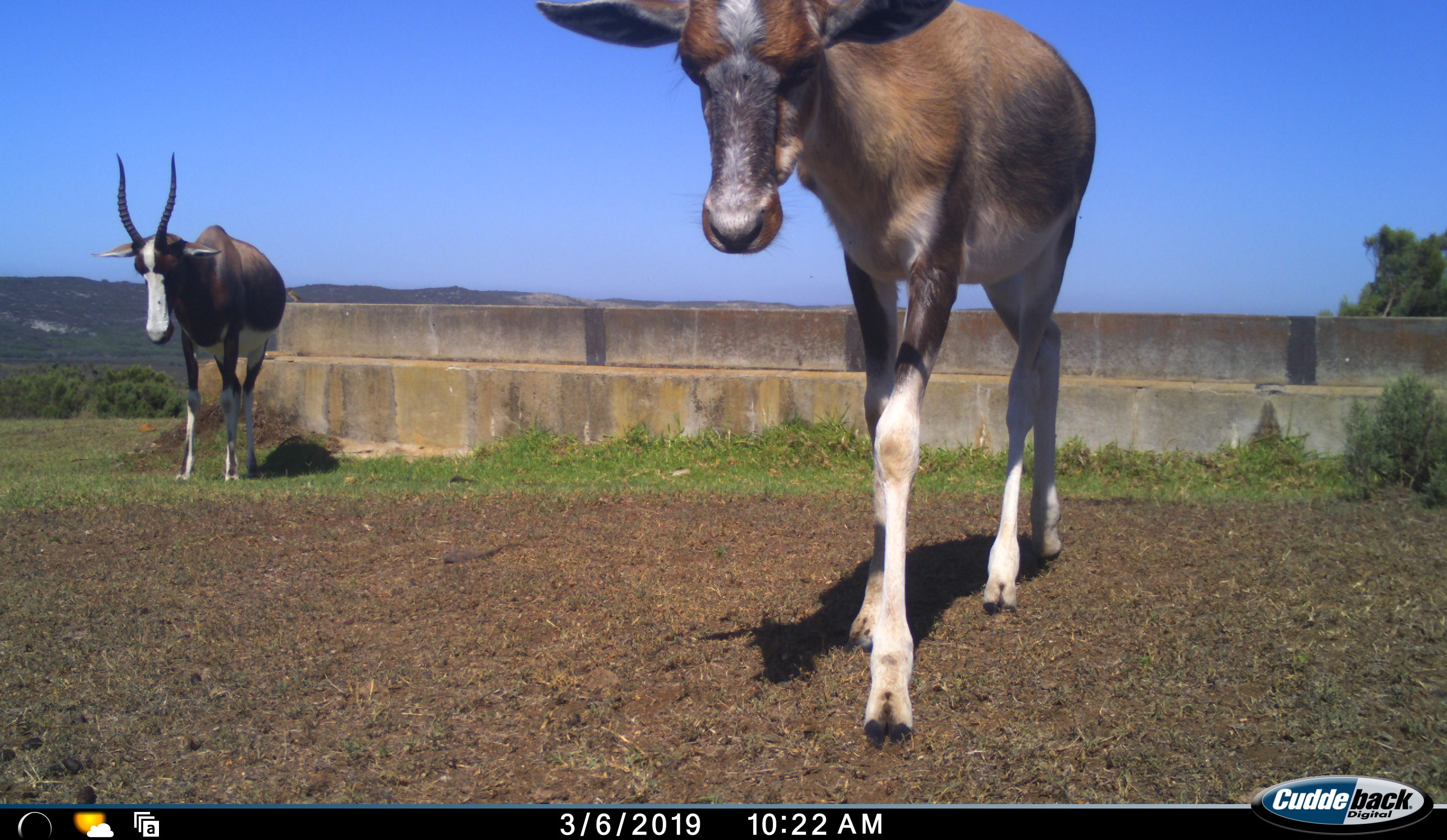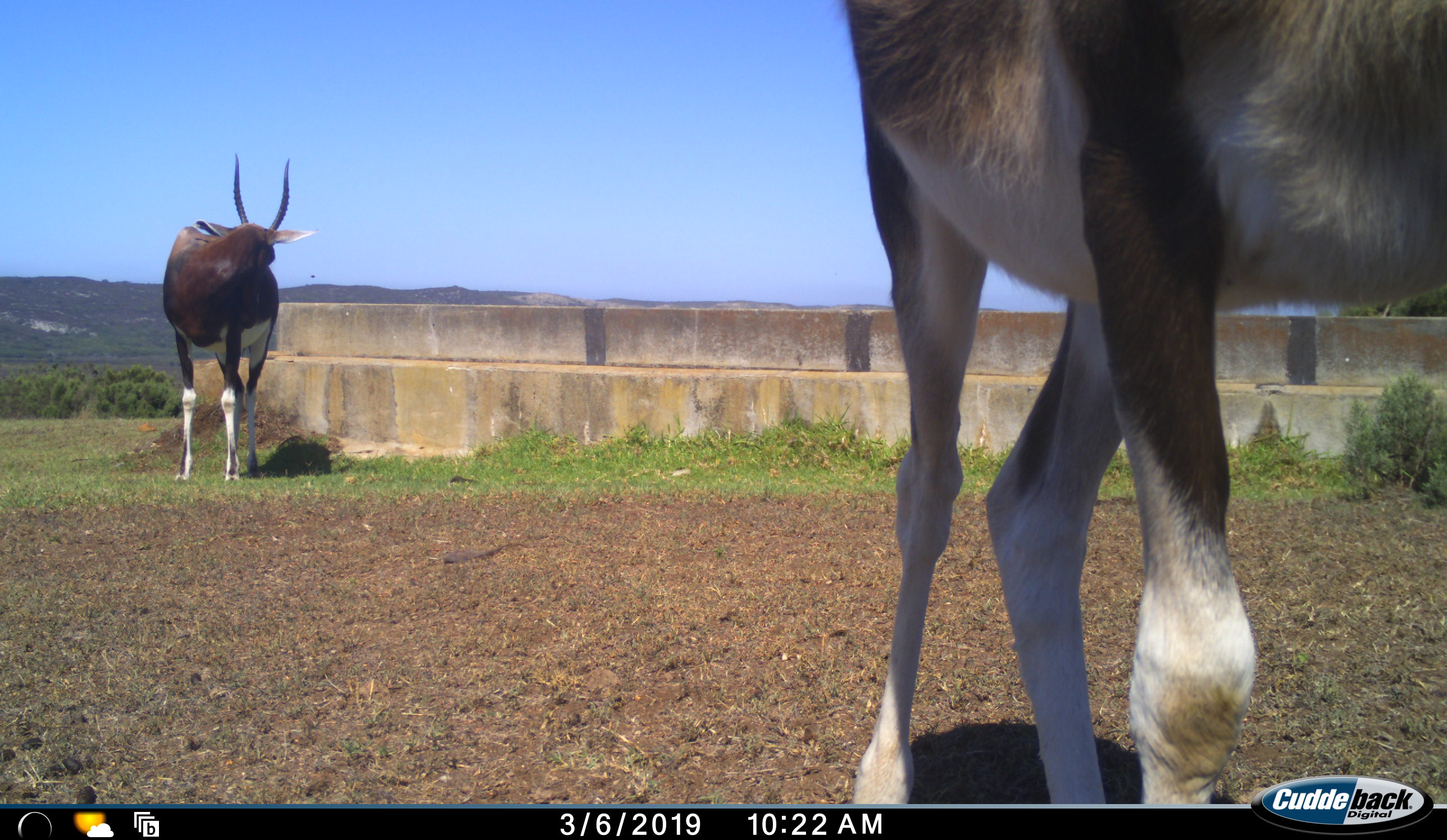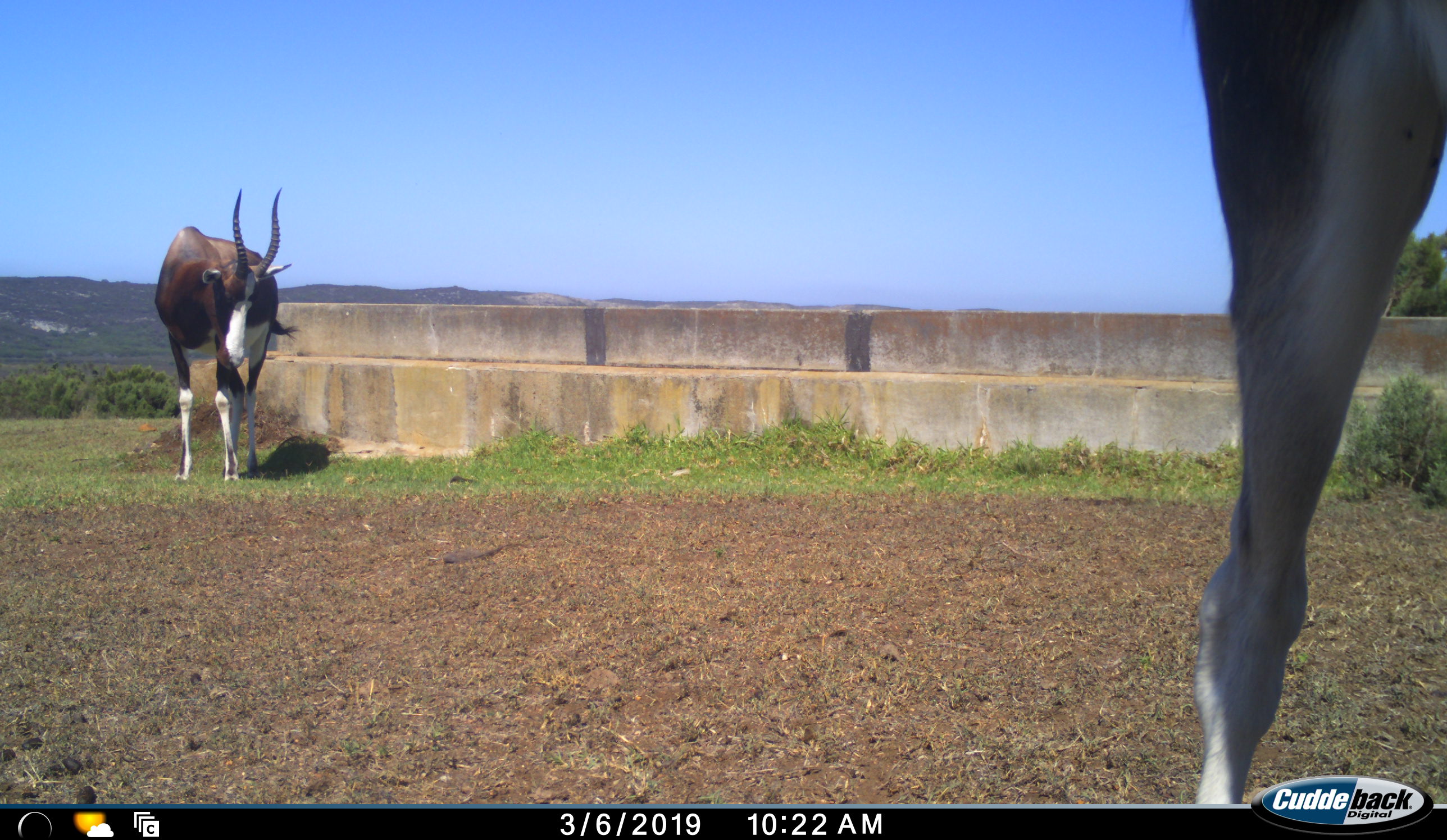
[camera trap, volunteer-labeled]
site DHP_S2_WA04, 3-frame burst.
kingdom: Animalia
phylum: Chordata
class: Mammalia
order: Artiodactyla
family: Bovidae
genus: Damaliscus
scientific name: Damaliscus pygargus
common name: bontebok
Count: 2.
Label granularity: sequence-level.